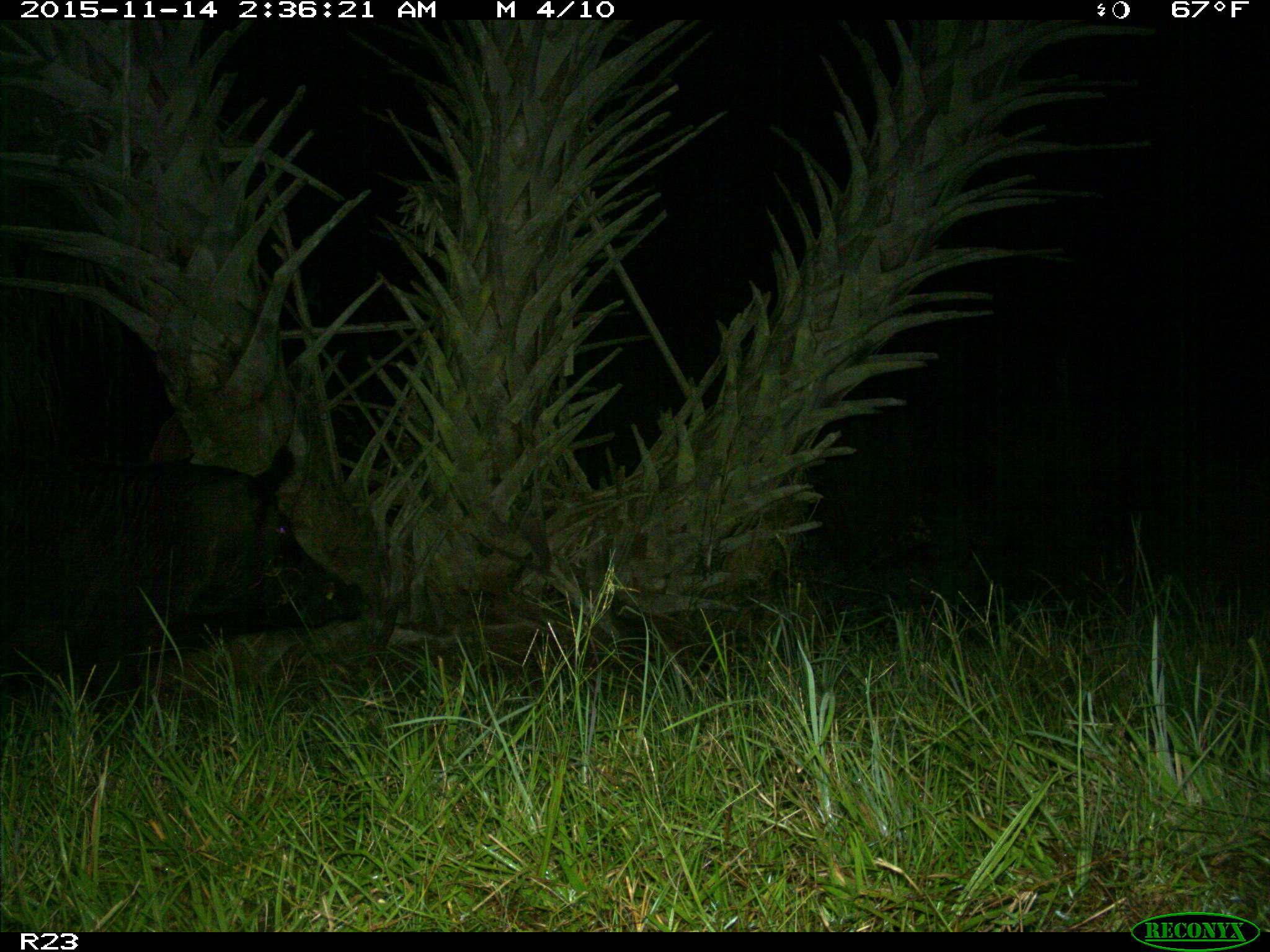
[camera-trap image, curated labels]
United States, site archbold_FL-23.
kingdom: Animalia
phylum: Chordata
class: Mammalia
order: Artiodactyla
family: Suidae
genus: Sus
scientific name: Sus scrofa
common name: wild boar